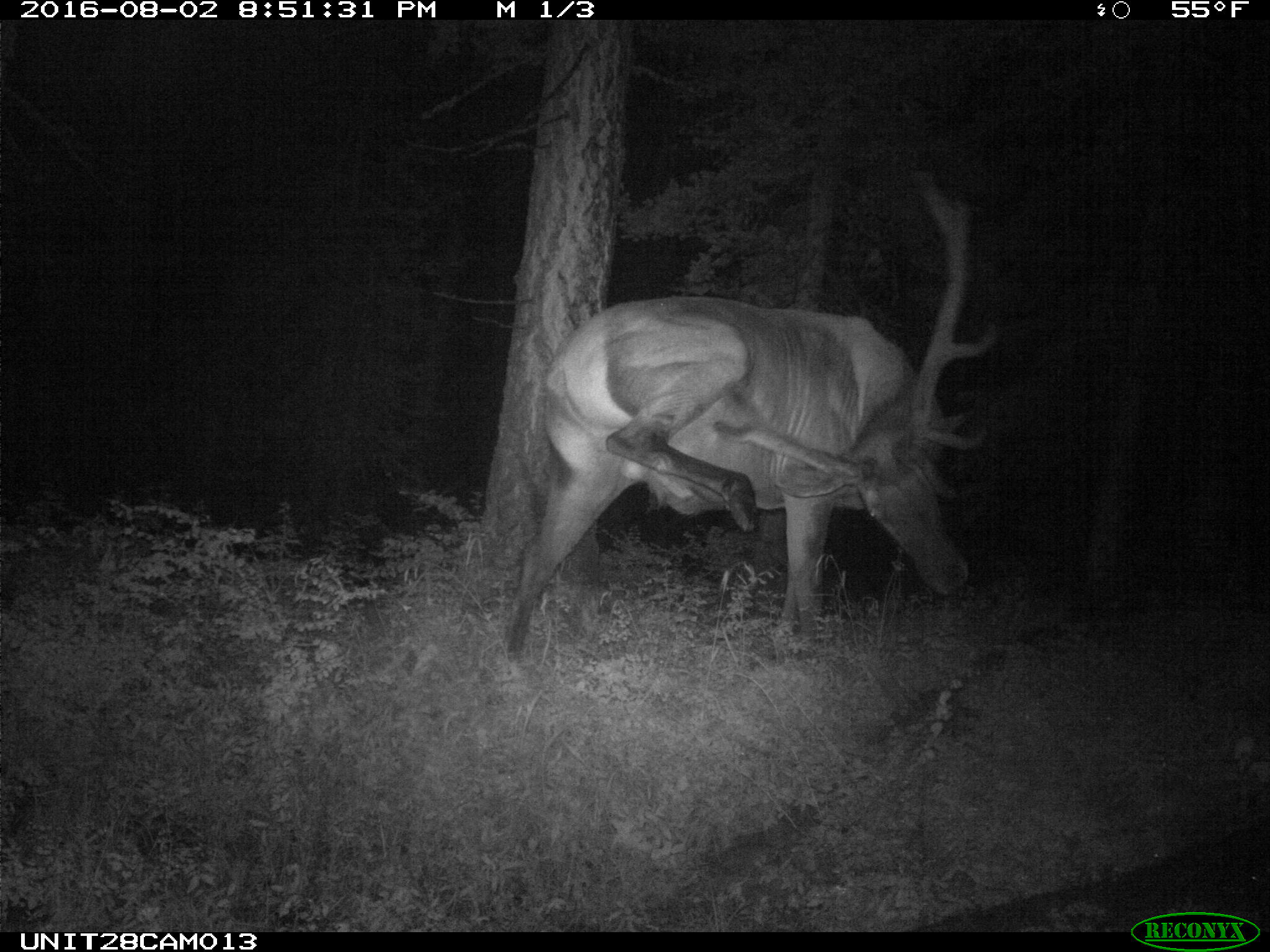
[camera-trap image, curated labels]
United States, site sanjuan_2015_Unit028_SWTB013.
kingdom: Animalia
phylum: Chordata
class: Mammalia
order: Artiodactyla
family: Cervidae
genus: Cervus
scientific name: Cervus elaphus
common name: red deer